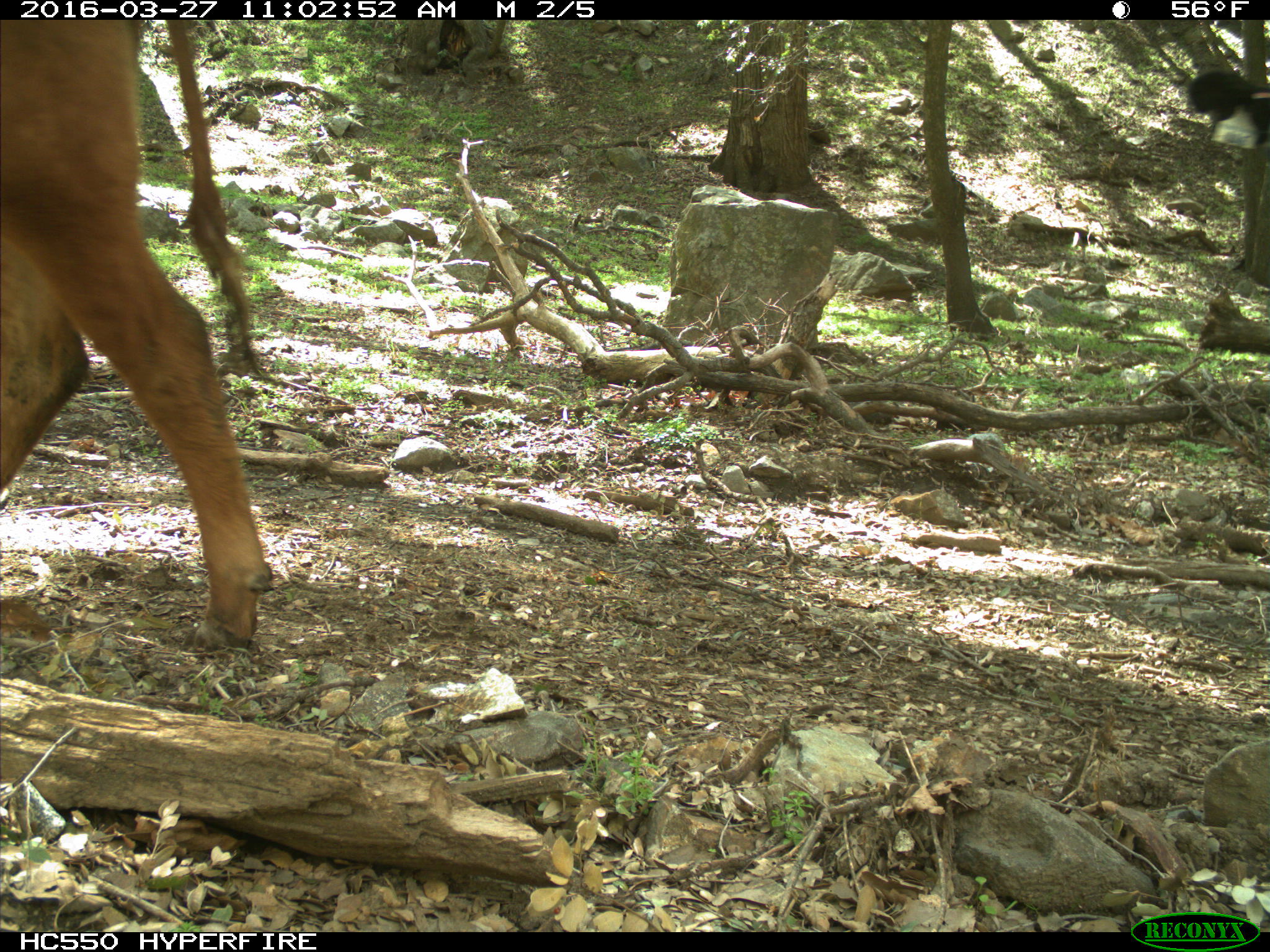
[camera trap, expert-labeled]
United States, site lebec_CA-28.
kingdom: Animalia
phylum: Chordata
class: Mammalia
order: Artiodactyla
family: Bovidae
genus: Bos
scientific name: Bos taurus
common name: domestic cow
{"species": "Bos taurus (domestic cow)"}